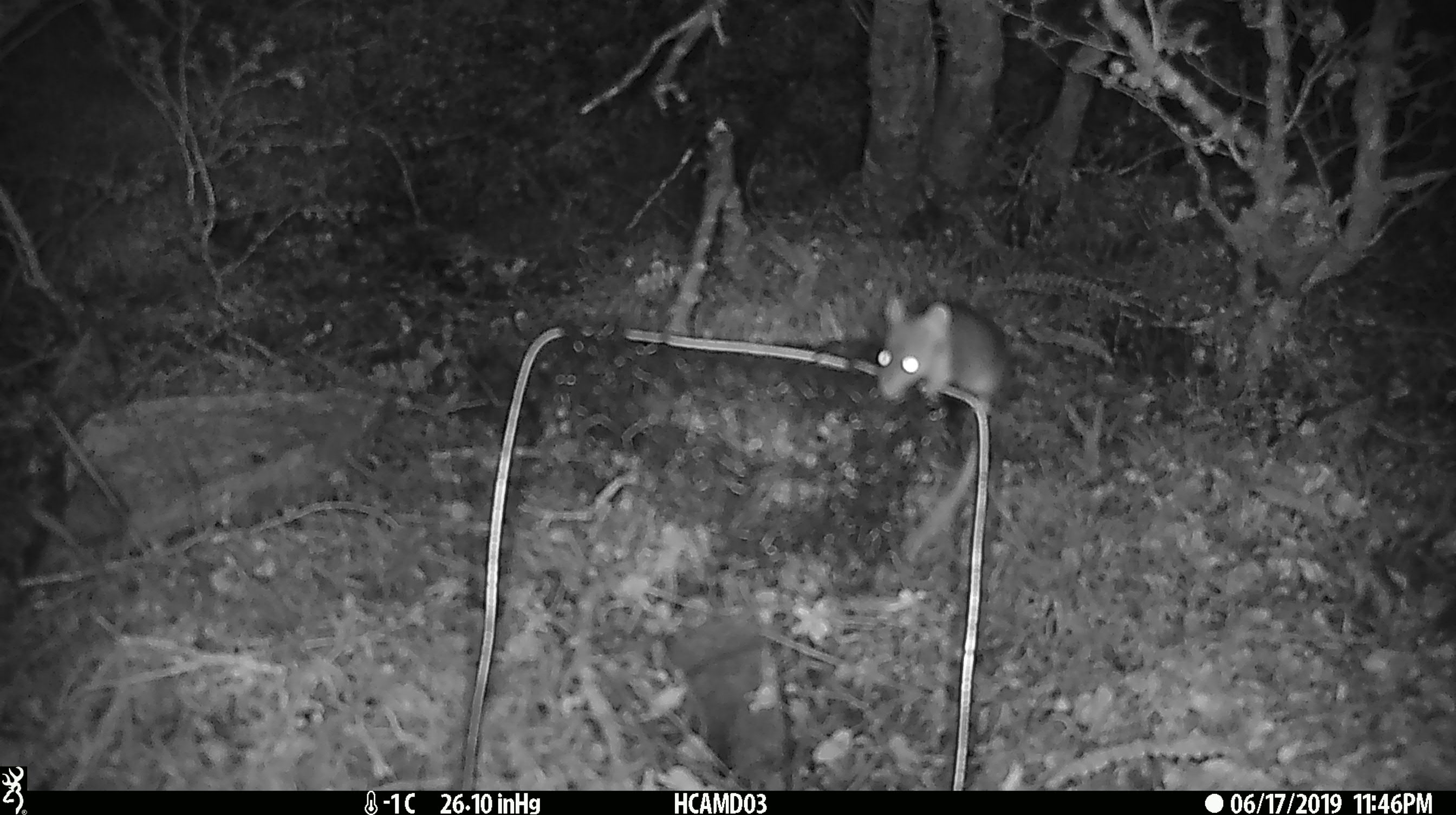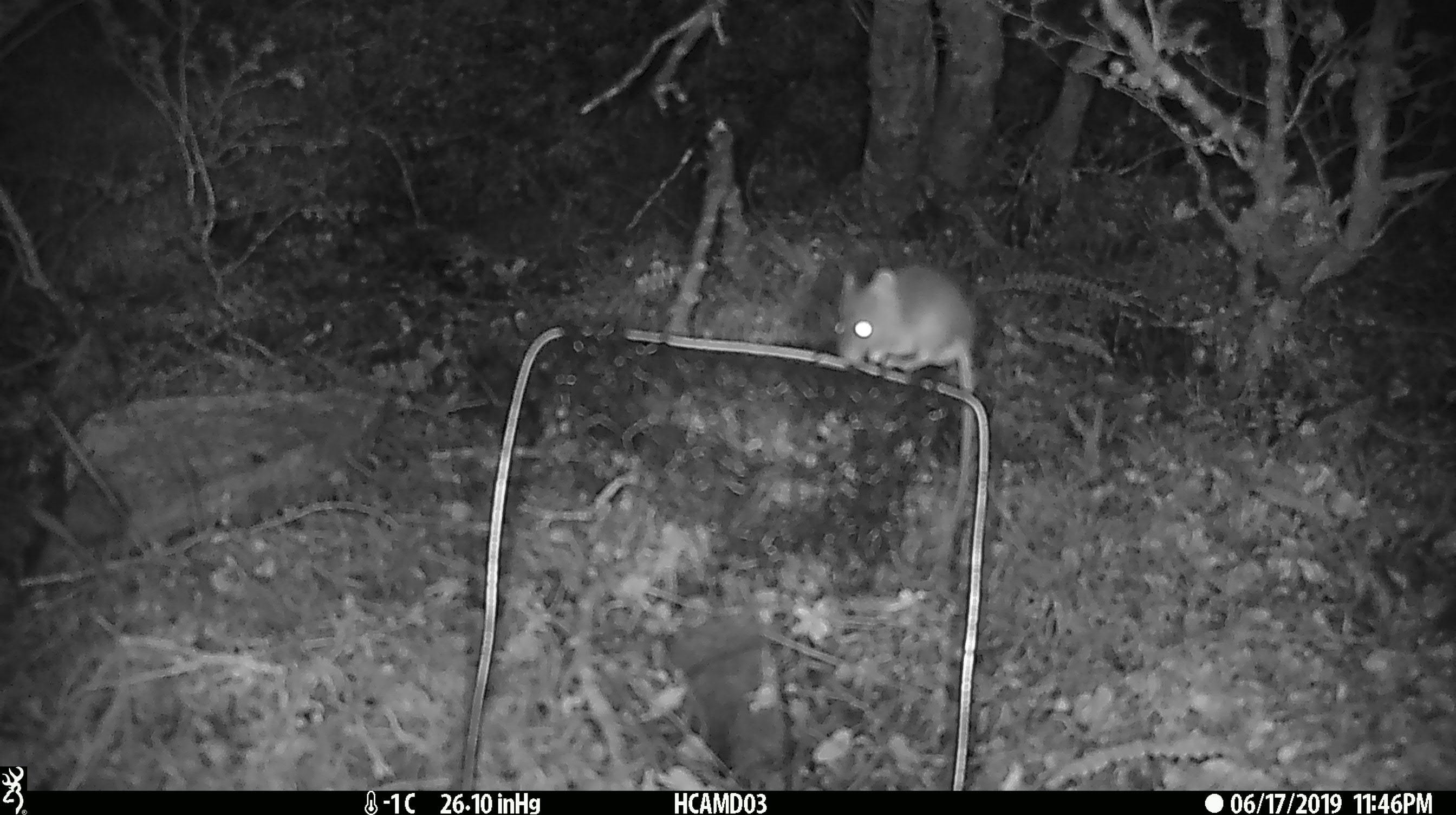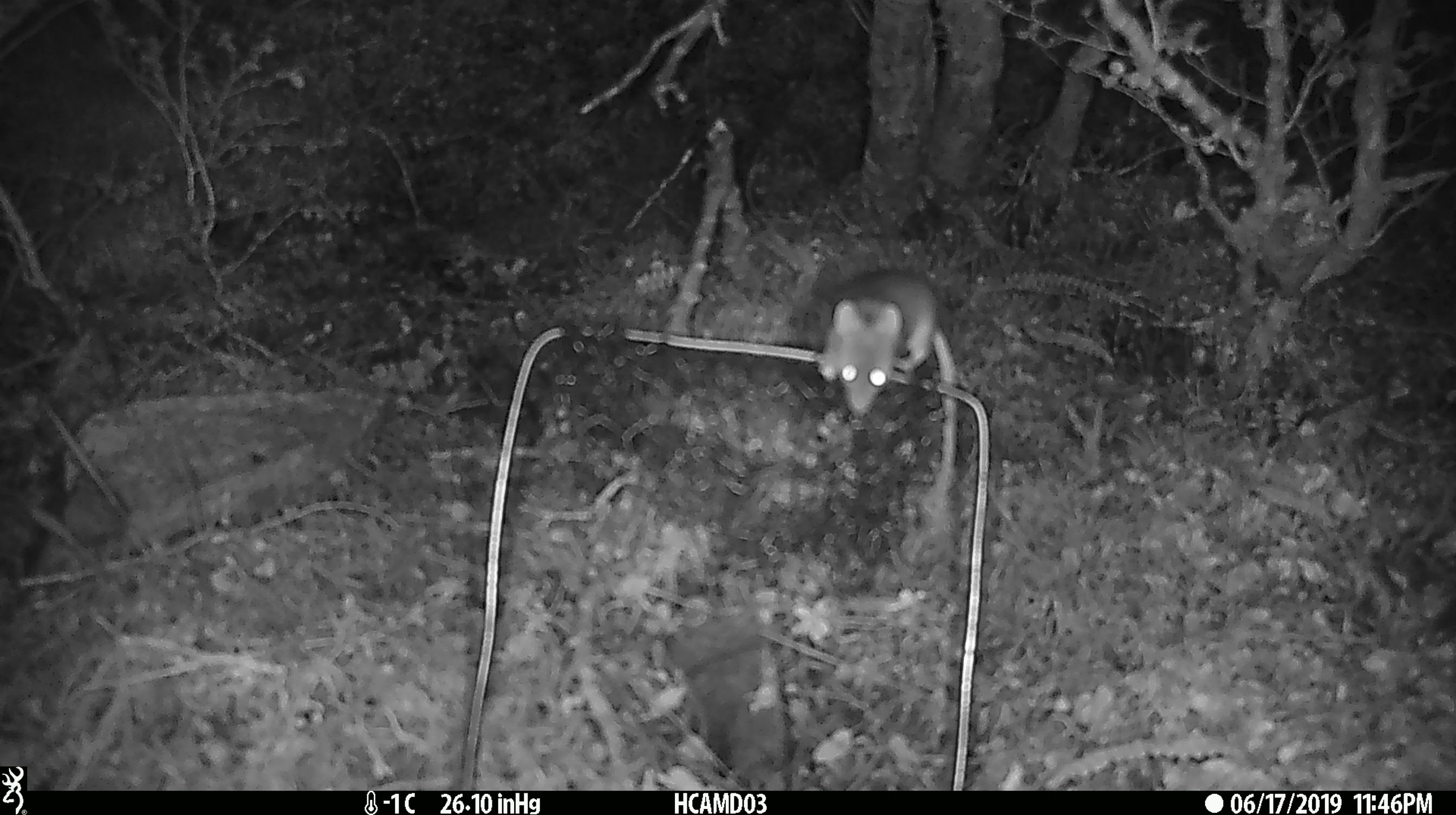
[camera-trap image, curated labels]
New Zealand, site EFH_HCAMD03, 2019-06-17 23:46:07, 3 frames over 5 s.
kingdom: Animalia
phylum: Chordata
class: Mammalia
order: Rodentia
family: Muridae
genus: Mus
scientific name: Mus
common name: mouse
Mouse (Mus).